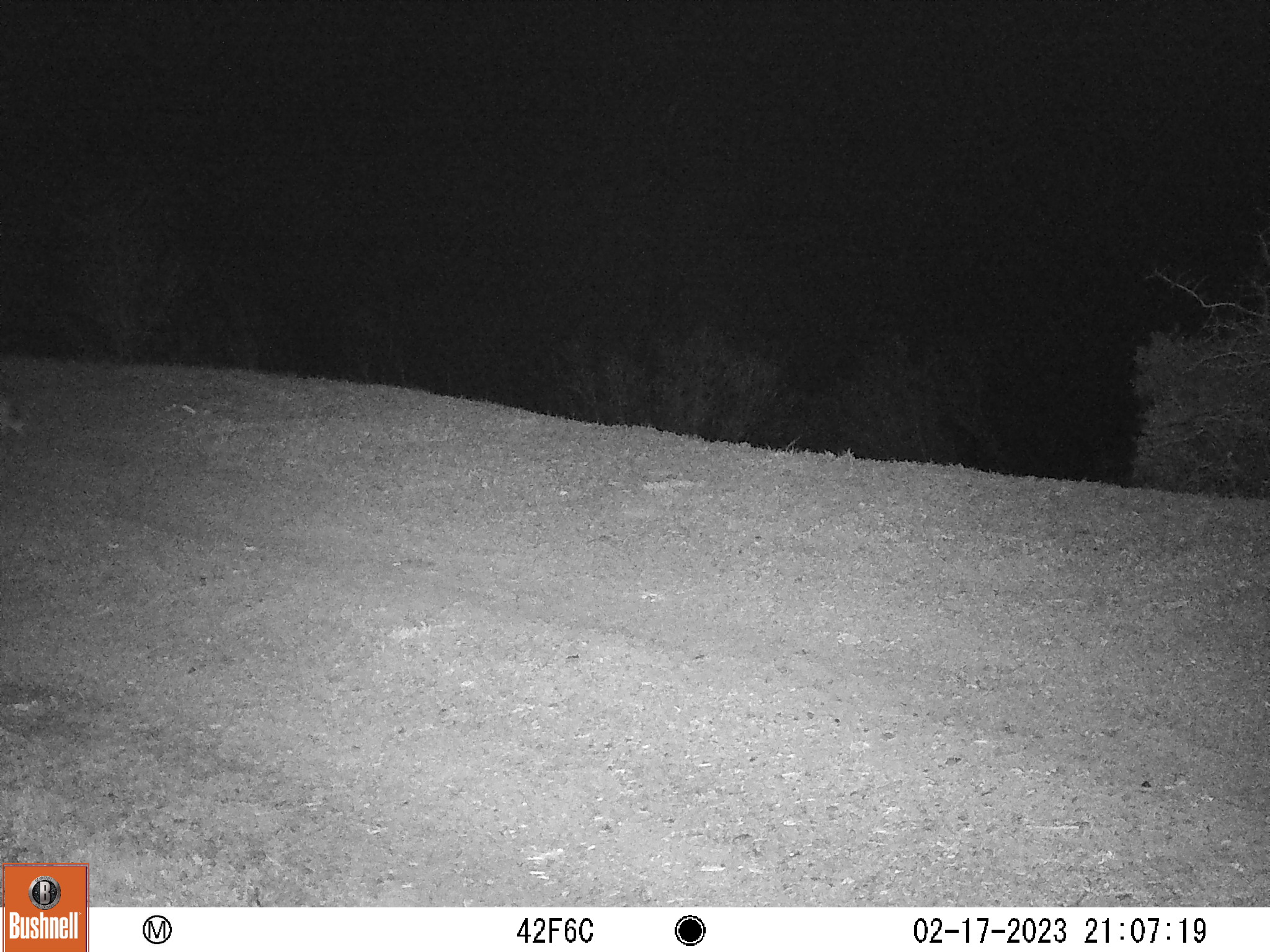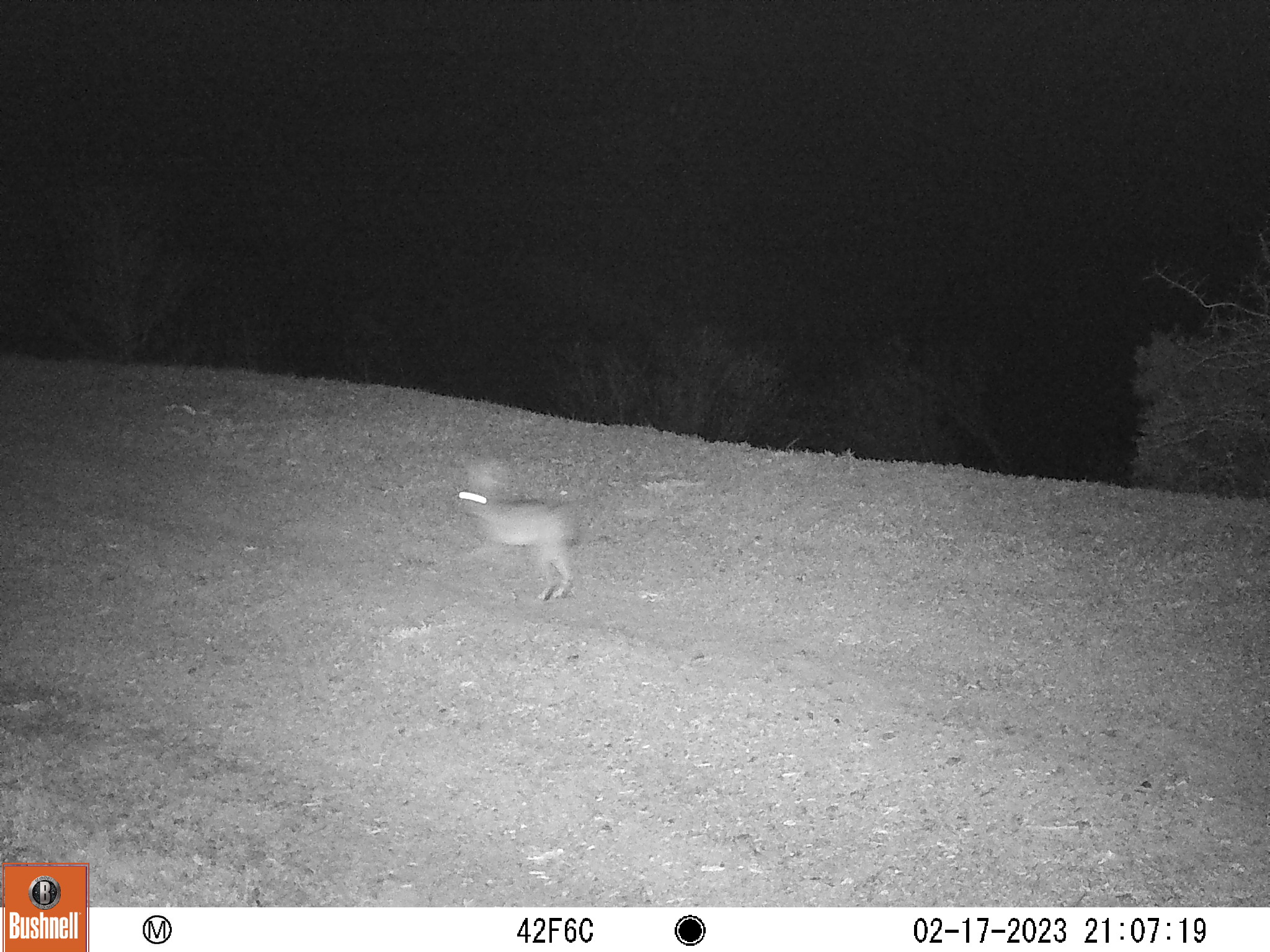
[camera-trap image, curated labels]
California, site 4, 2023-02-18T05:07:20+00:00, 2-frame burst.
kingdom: Animalia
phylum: Chordata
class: Mammalia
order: Lagomorpha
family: Leporidae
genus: Lepus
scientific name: Lepus californicus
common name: black-tailed jackrabbit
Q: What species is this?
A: Black-tailed jackrabbit (Lepus californicus).